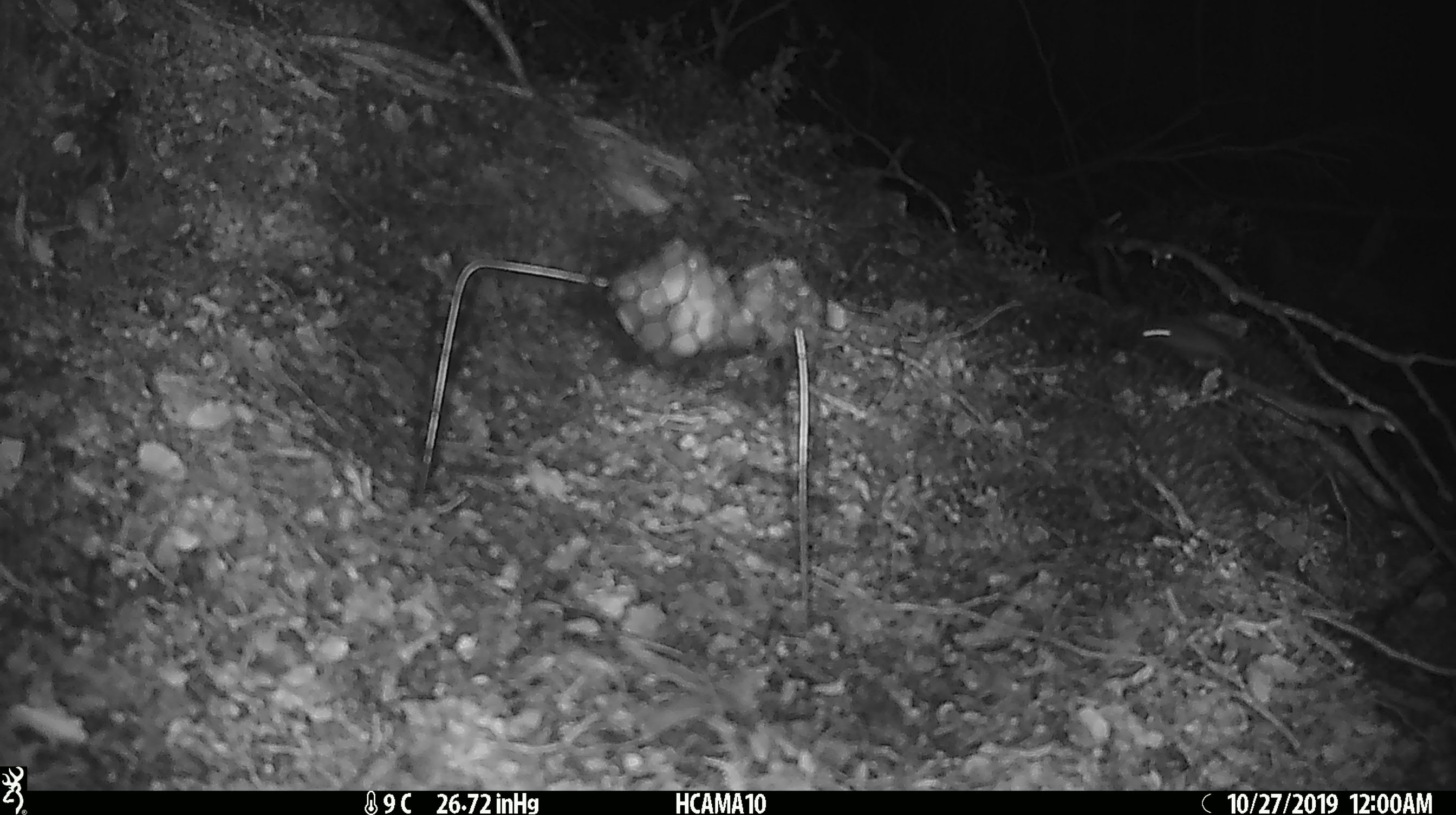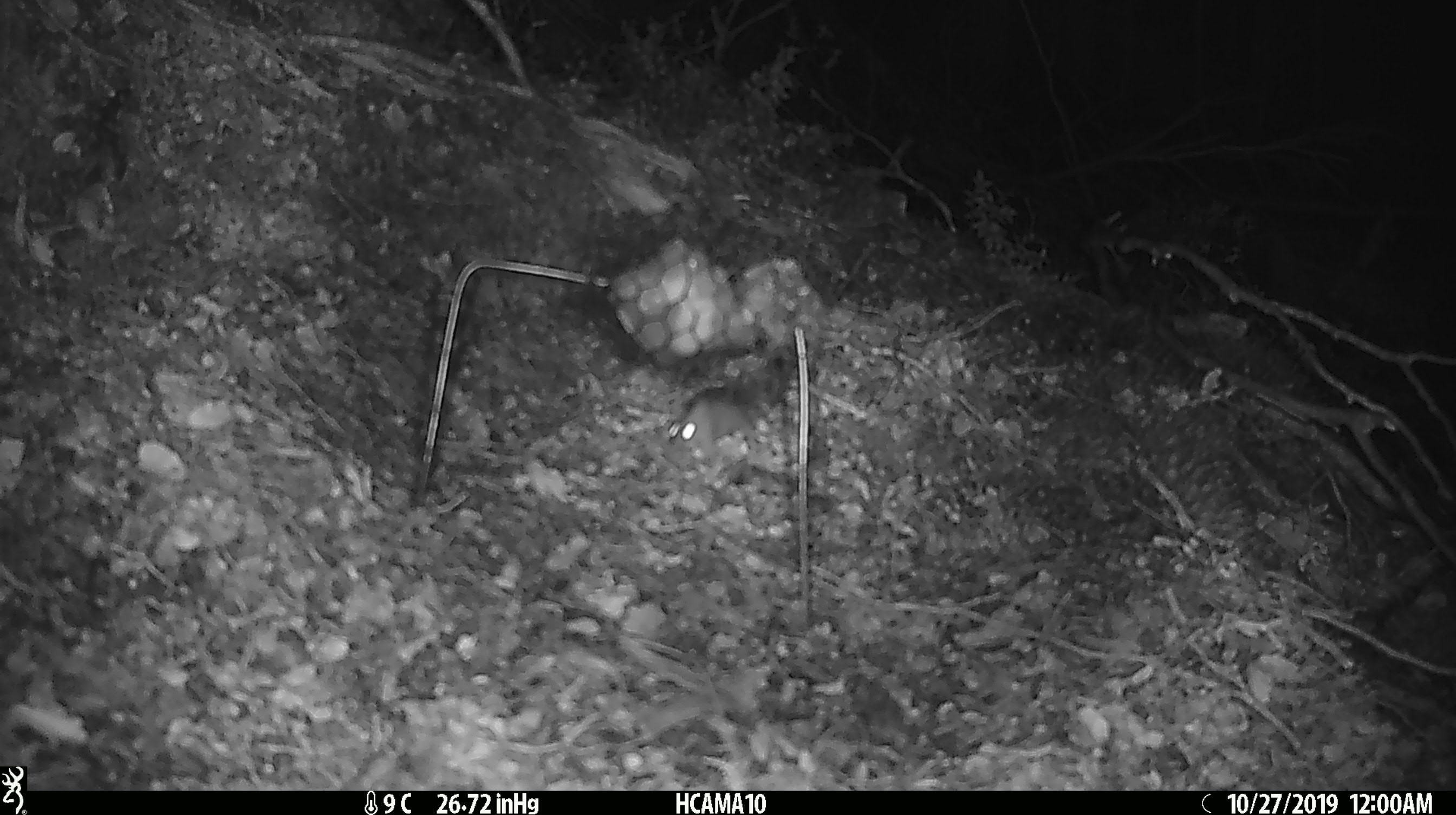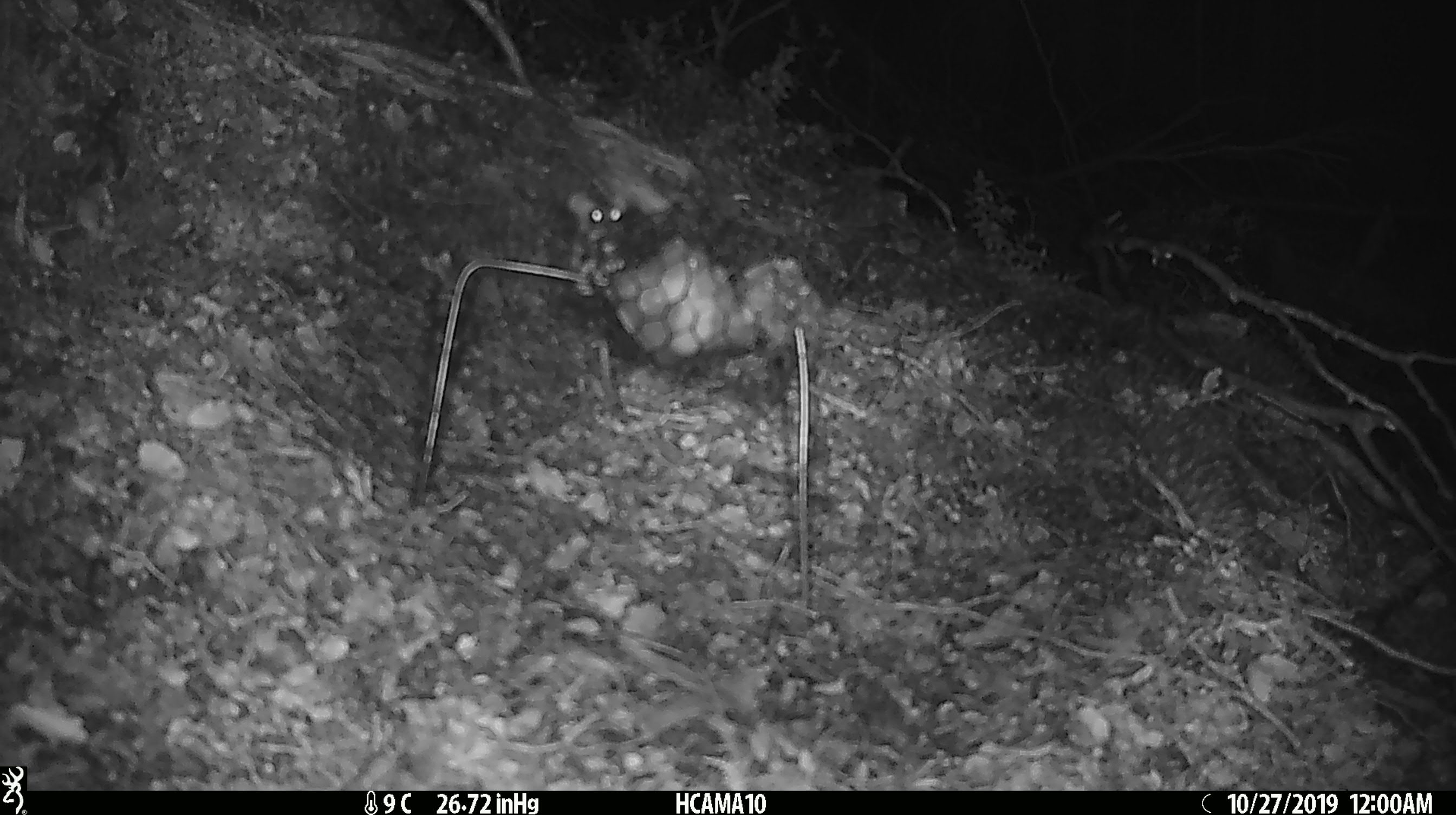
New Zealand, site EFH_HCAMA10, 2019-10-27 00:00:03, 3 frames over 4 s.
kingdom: Animalia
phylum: Chordata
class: Mammalia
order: Rodentia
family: Muridae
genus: Mus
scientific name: Mus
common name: mouse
Mouse (Mus).